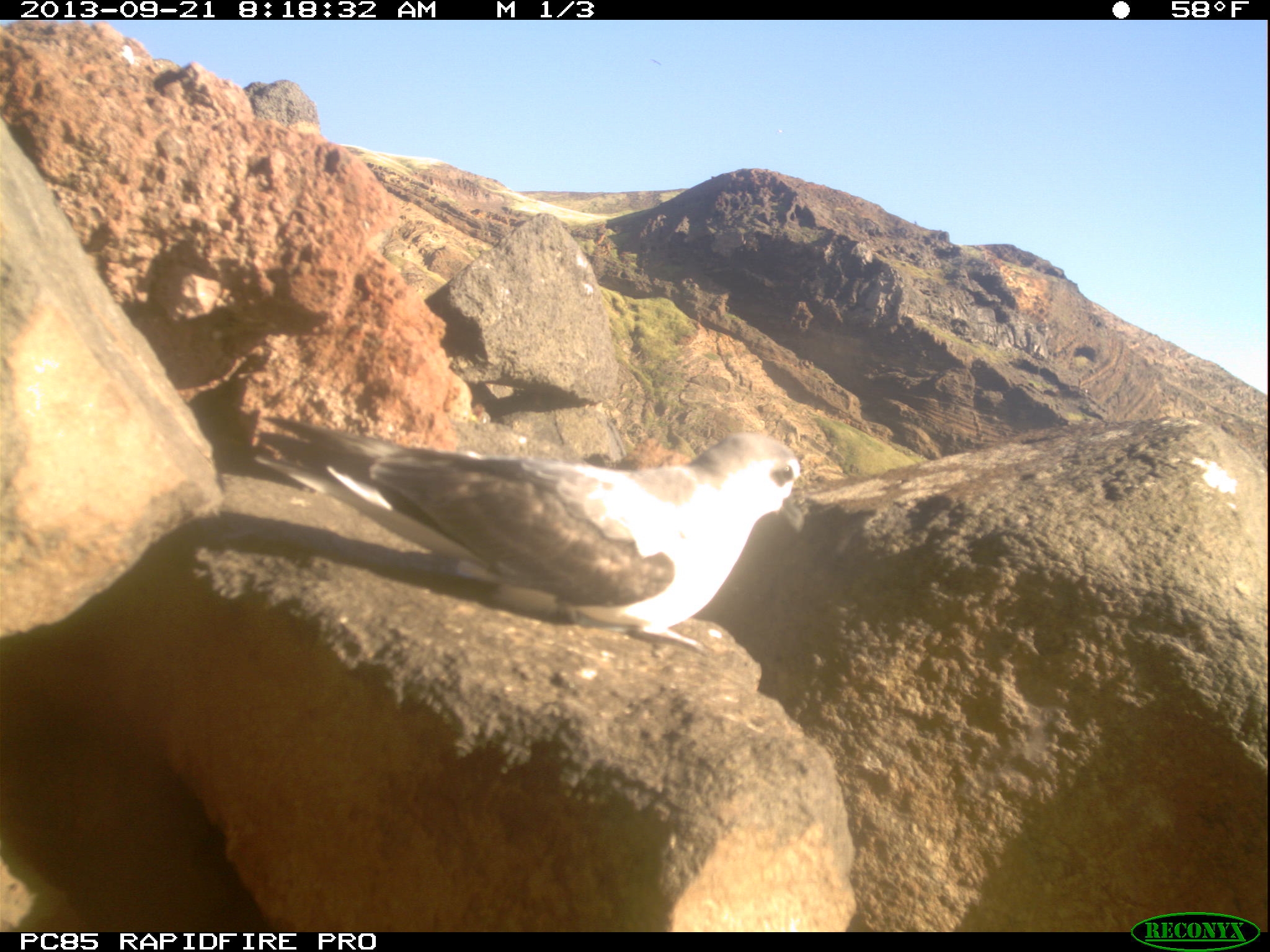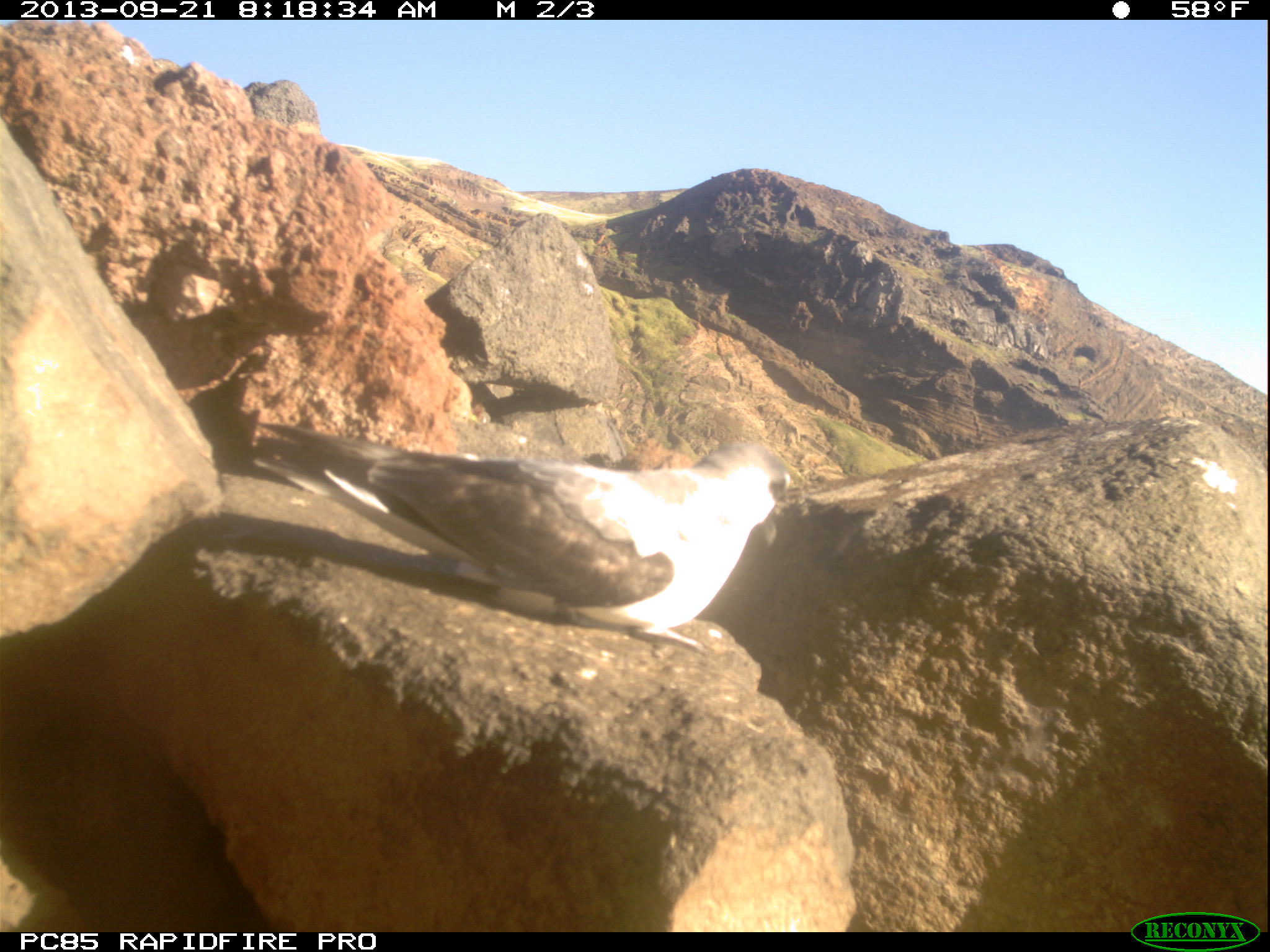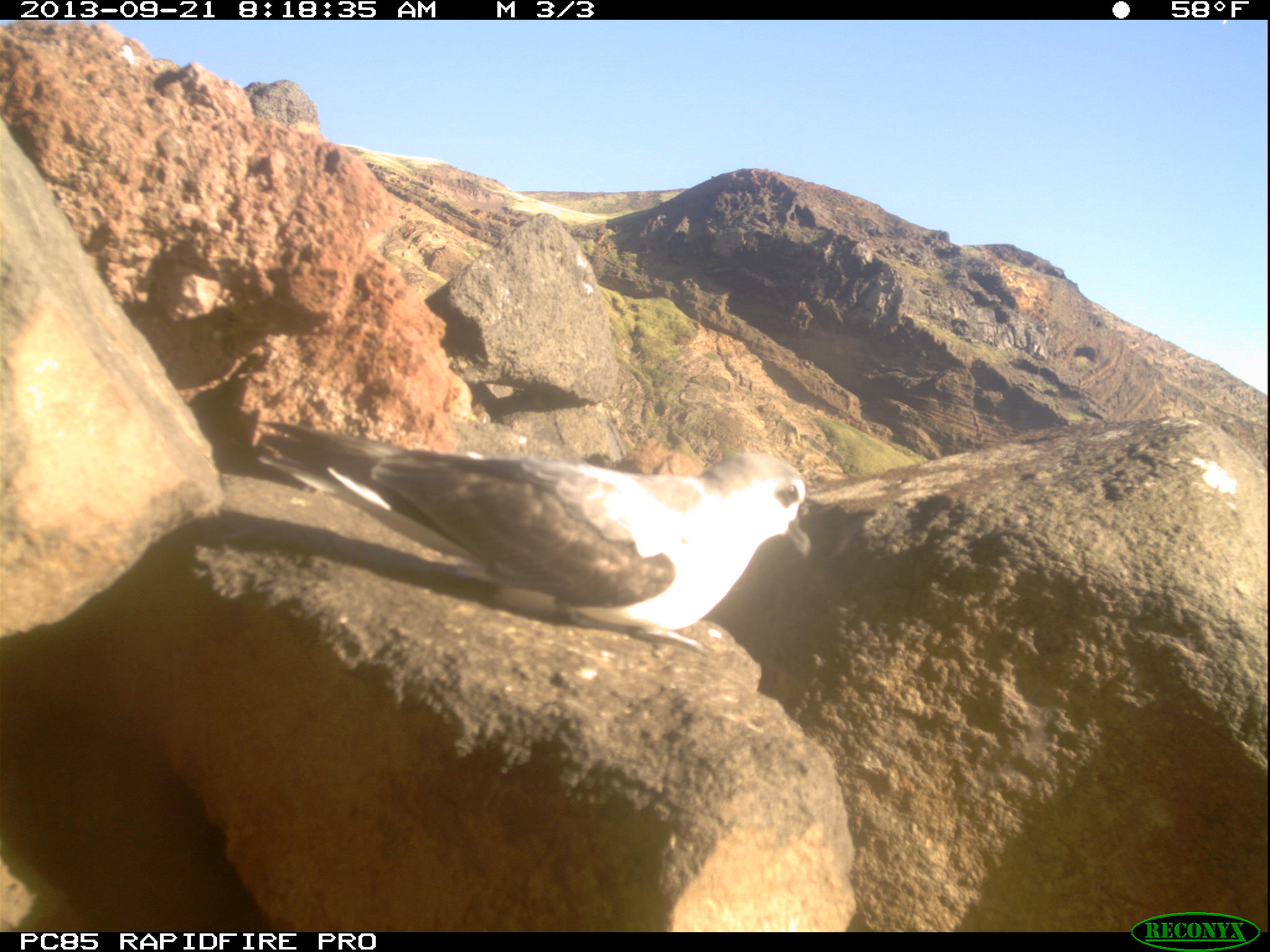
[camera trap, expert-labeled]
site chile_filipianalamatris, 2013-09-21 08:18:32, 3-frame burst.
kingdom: Animalia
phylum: Chordata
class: Aves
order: Procellariiformes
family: Procellariidae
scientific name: Procellariidae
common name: petrel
Petrel (Procellariidae).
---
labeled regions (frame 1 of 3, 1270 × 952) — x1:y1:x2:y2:
petrel: 282:415:811:653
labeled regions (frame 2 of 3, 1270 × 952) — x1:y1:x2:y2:
petrel: 310:430:794:647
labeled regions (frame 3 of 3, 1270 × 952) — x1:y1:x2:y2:
petrel: 260:416:815:646